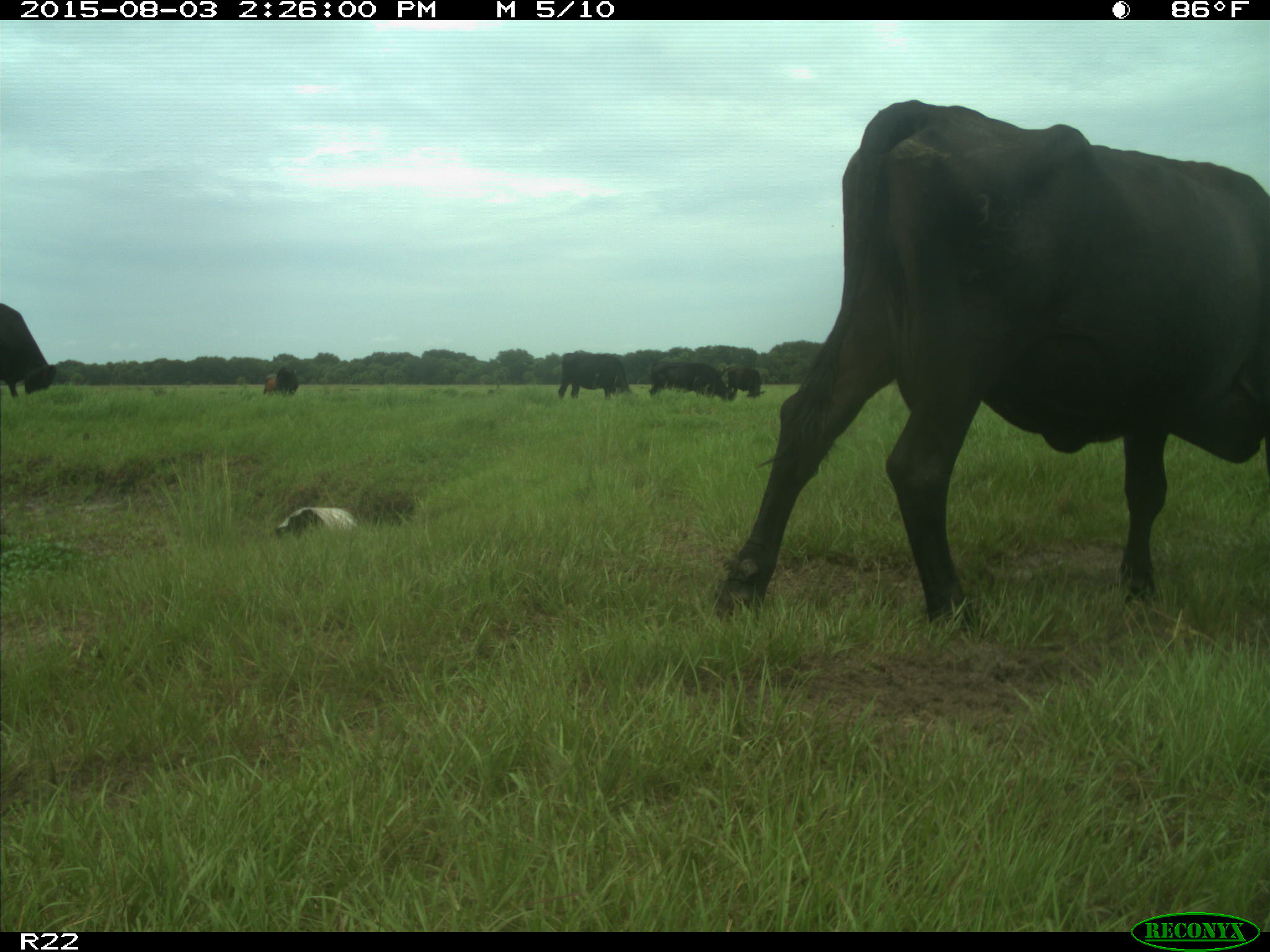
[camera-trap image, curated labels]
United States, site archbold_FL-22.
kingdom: Animalia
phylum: Chordata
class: Mammalia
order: Artiodactyla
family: Bovidae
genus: Bos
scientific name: Bos taurus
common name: domestic cow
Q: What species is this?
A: Bos taurus (domestic cow).